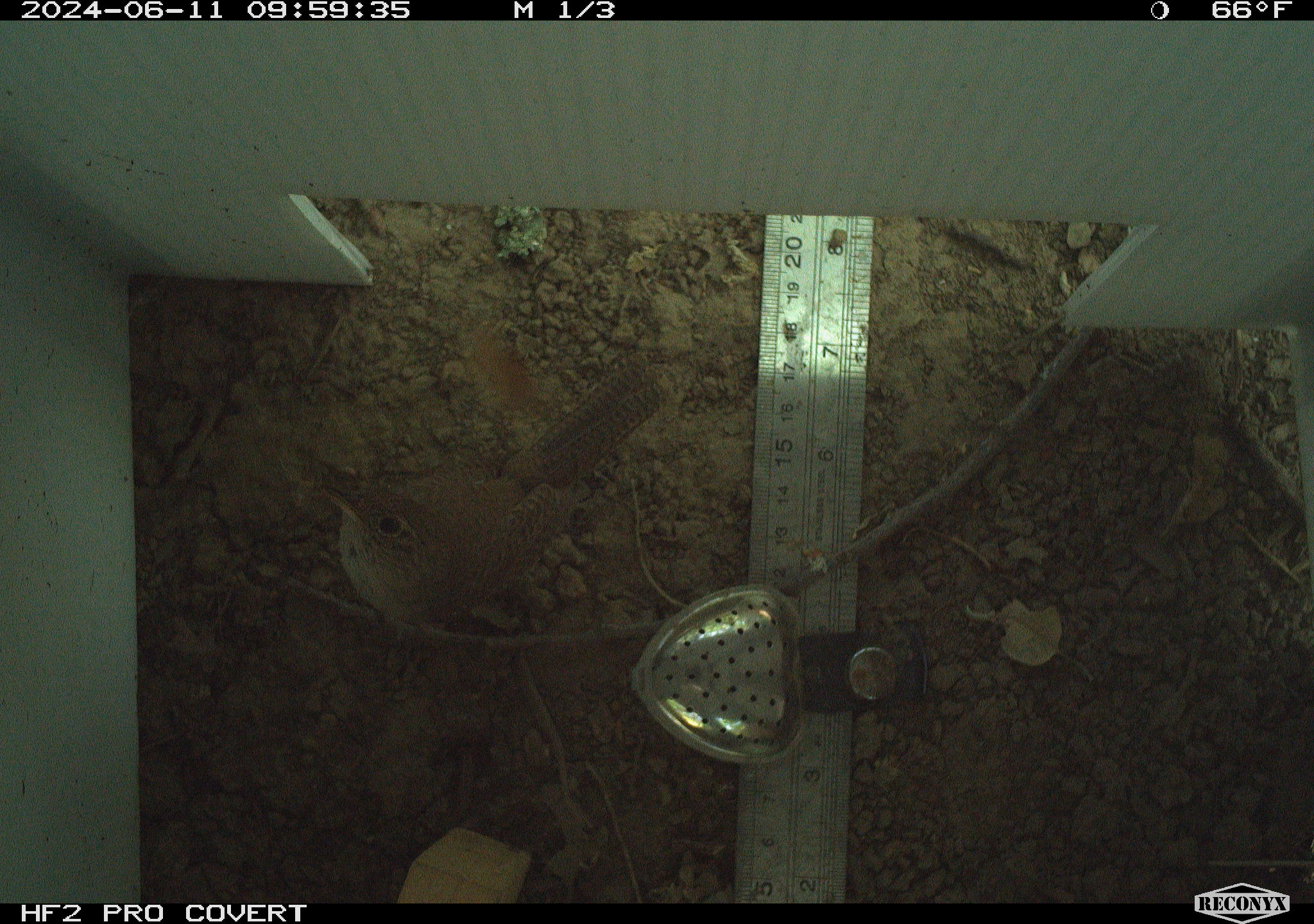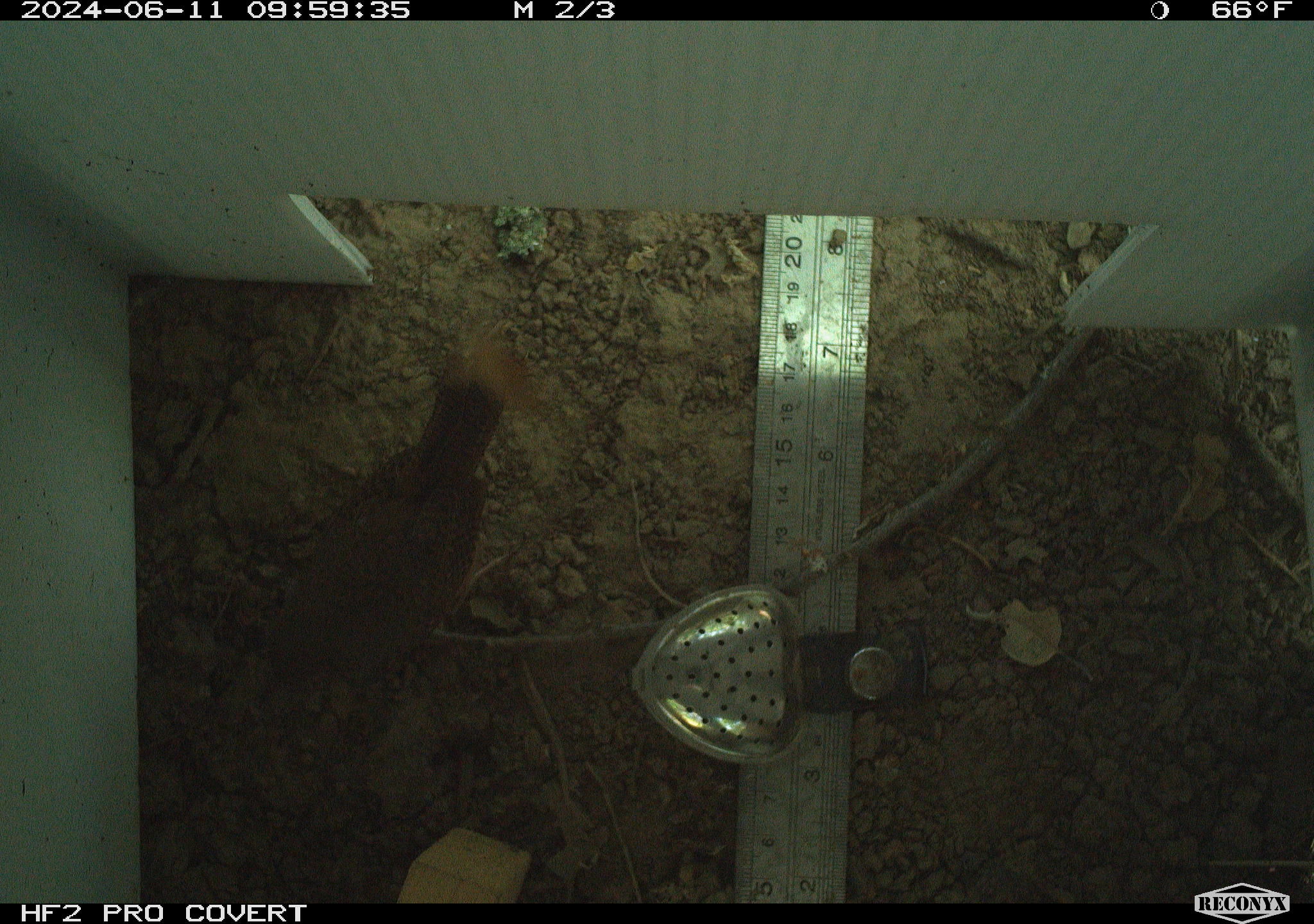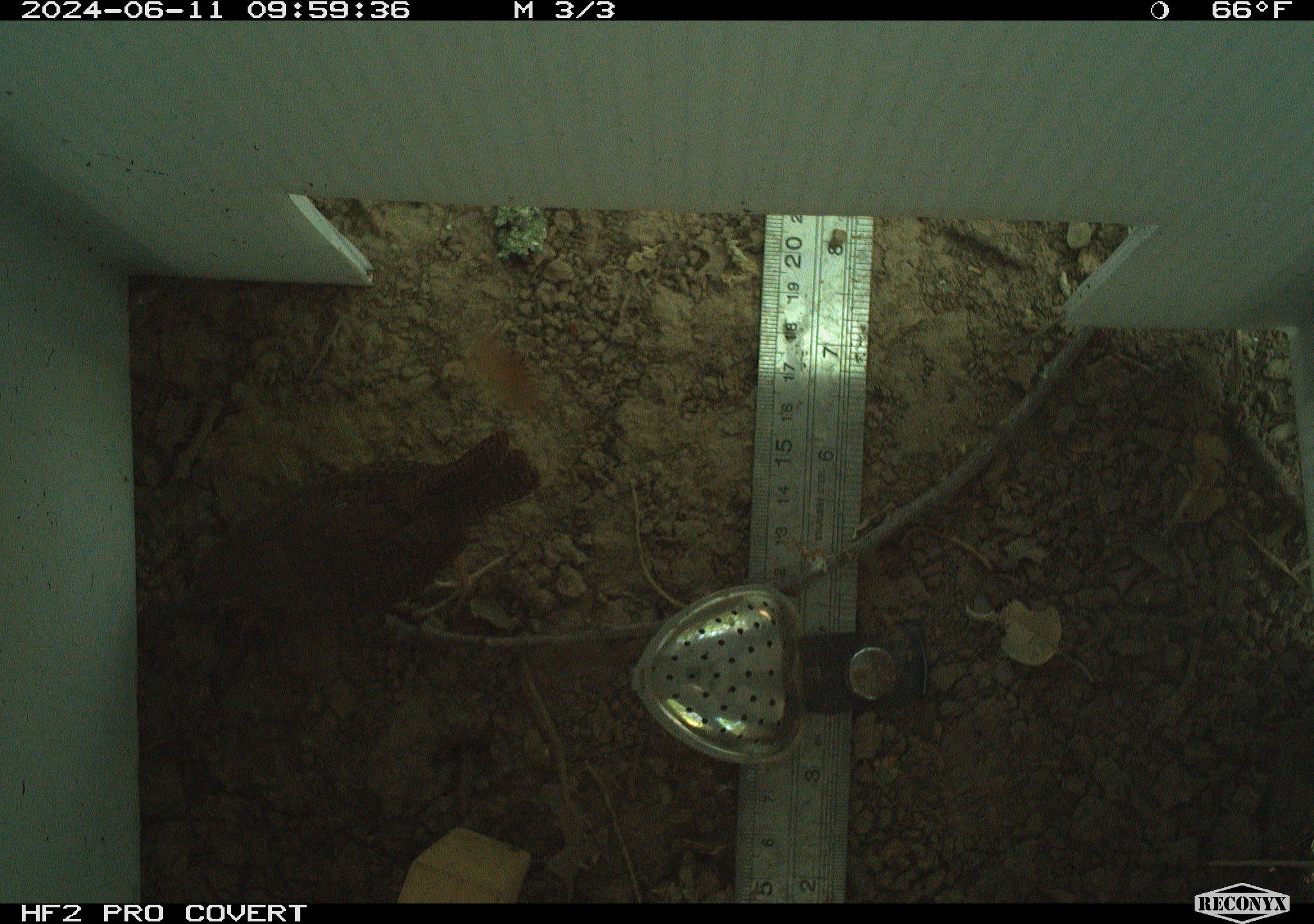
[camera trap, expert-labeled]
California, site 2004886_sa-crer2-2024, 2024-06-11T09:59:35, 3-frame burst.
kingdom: Animalia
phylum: Chordata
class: Aves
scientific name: Aves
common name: bird